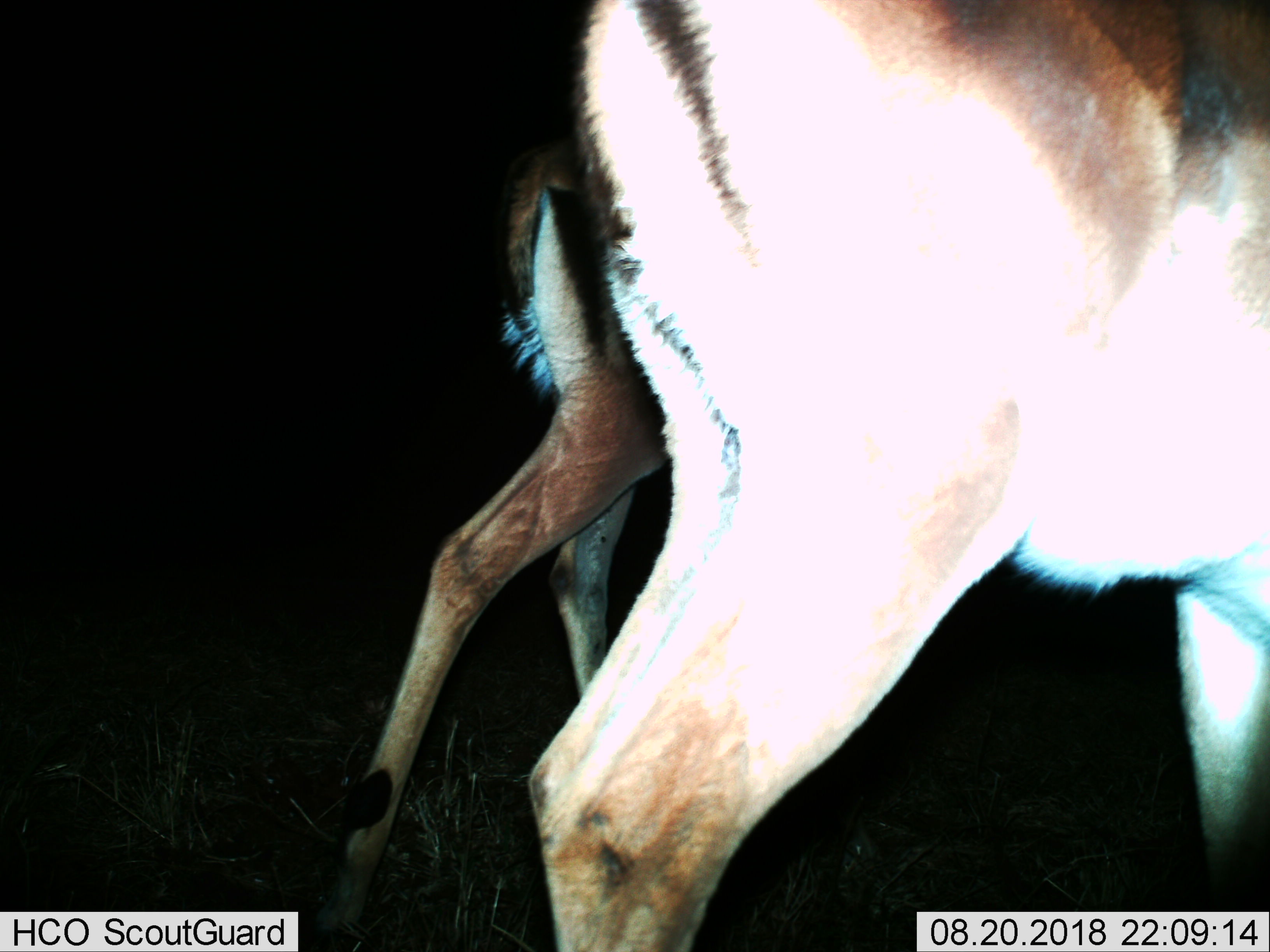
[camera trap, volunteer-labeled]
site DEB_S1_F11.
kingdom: Animalia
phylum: Chordata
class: Mammalia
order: Artiodactyla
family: Bovidae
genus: Aepyceros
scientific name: Aepyceros melampus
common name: impala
Impala (Aepyceros melampus), count 2. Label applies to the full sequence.